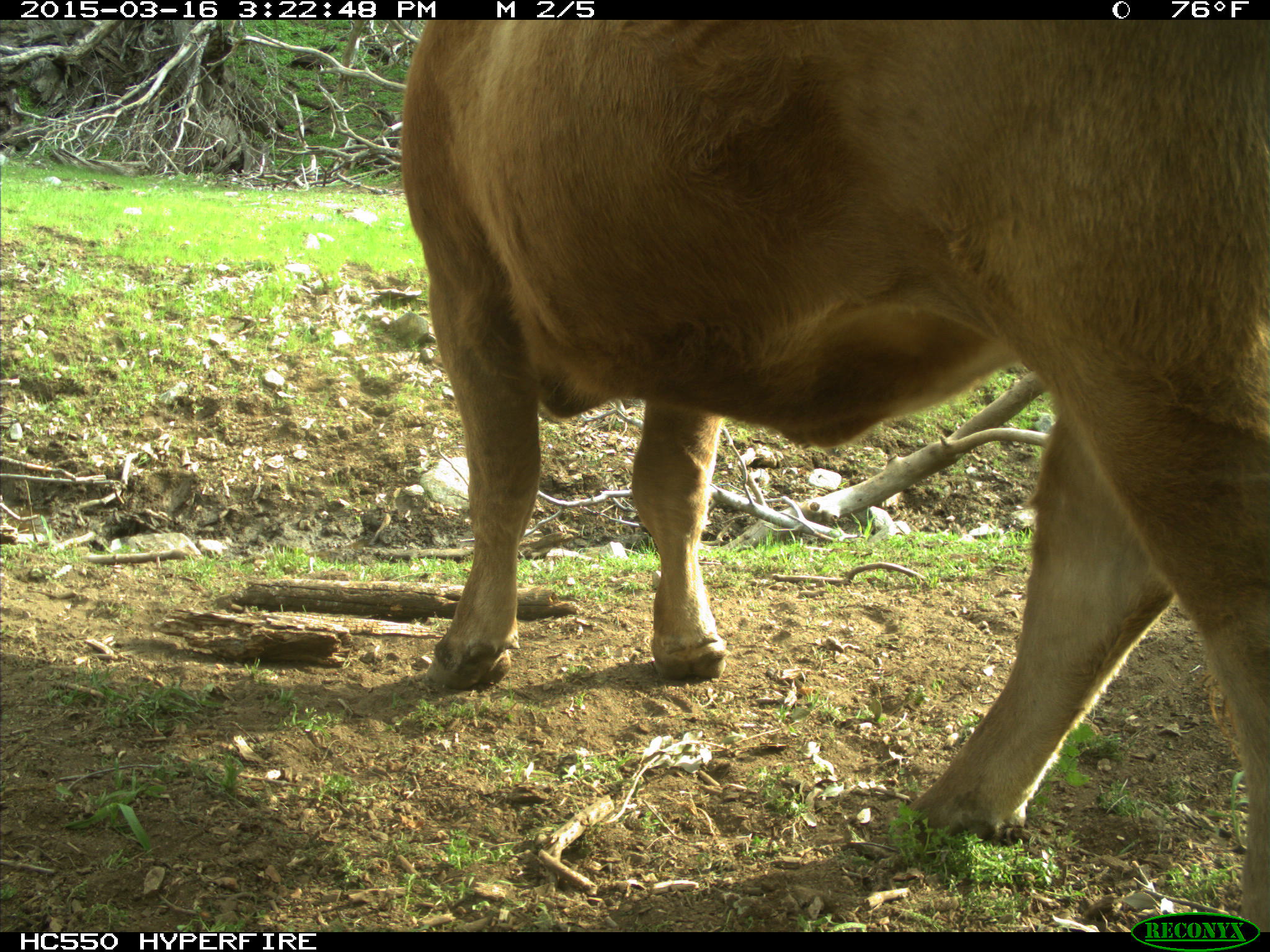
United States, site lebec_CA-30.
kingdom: Animalia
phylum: Chordata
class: Mammalia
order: Artiodactyla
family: Bovidae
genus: Bos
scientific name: Bos taurus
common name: domestic cow